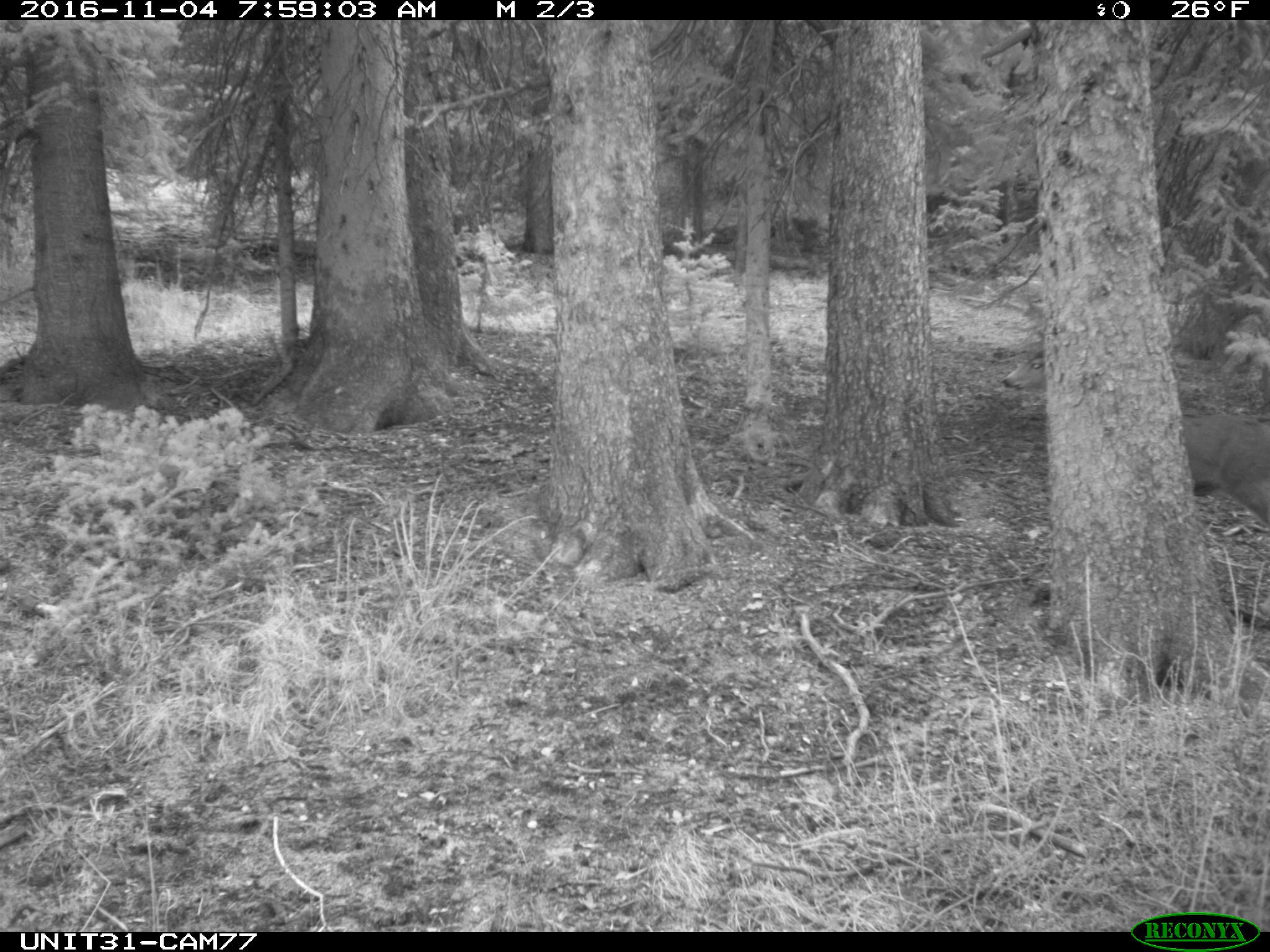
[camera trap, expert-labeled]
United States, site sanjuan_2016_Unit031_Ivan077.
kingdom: Animalia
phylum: Chordata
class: Mammalia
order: Artiodactyla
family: Cervidae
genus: Odocoileus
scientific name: Odocoileus hemionus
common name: mule deer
Odocoileus hemionus (mule deer).